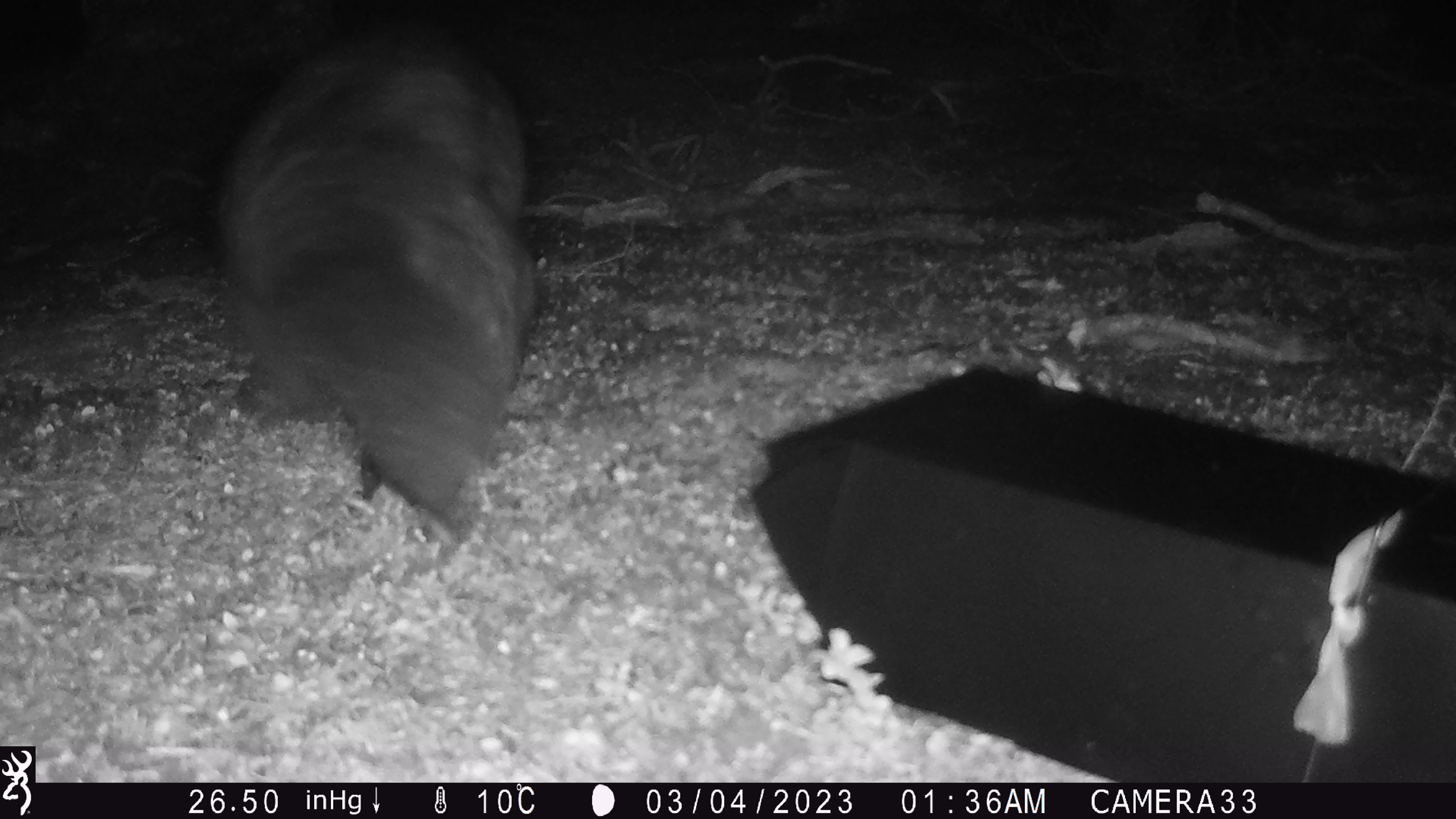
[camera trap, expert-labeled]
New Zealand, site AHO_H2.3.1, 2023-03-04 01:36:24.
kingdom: Animalia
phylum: Chordata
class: Mammalia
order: Carnivora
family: Mustelidae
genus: Mustela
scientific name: Mustela erminea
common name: stoat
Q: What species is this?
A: Stoat (Mustela erminea).